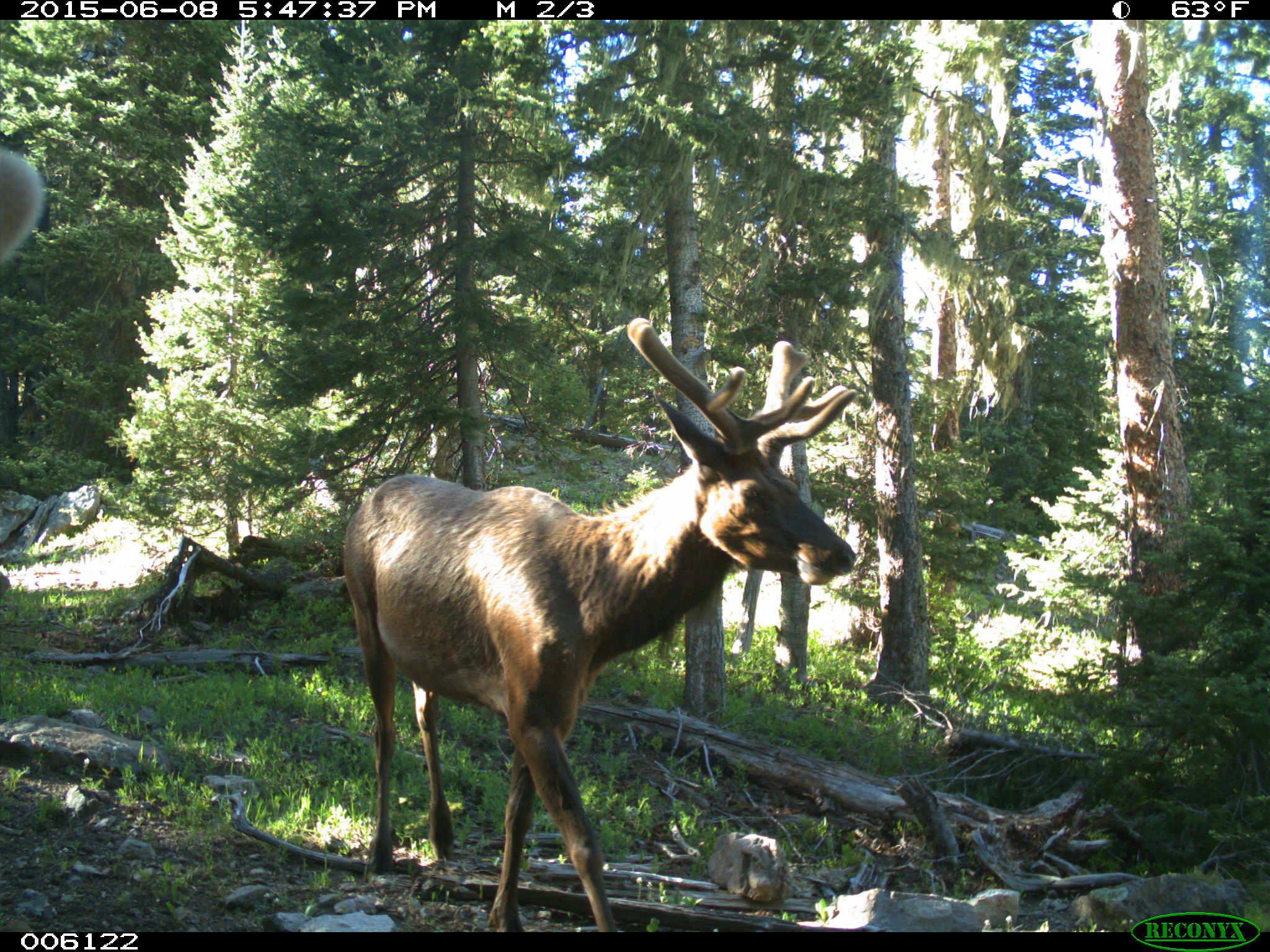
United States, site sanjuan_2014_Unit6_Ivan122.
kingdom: Animalia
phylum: Chordata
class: Mammalia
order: Artiodactyla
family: Cervidae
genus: Cervus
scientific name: Cervus elaphus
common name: red deer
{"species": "Cervus elaphus (red deer)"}